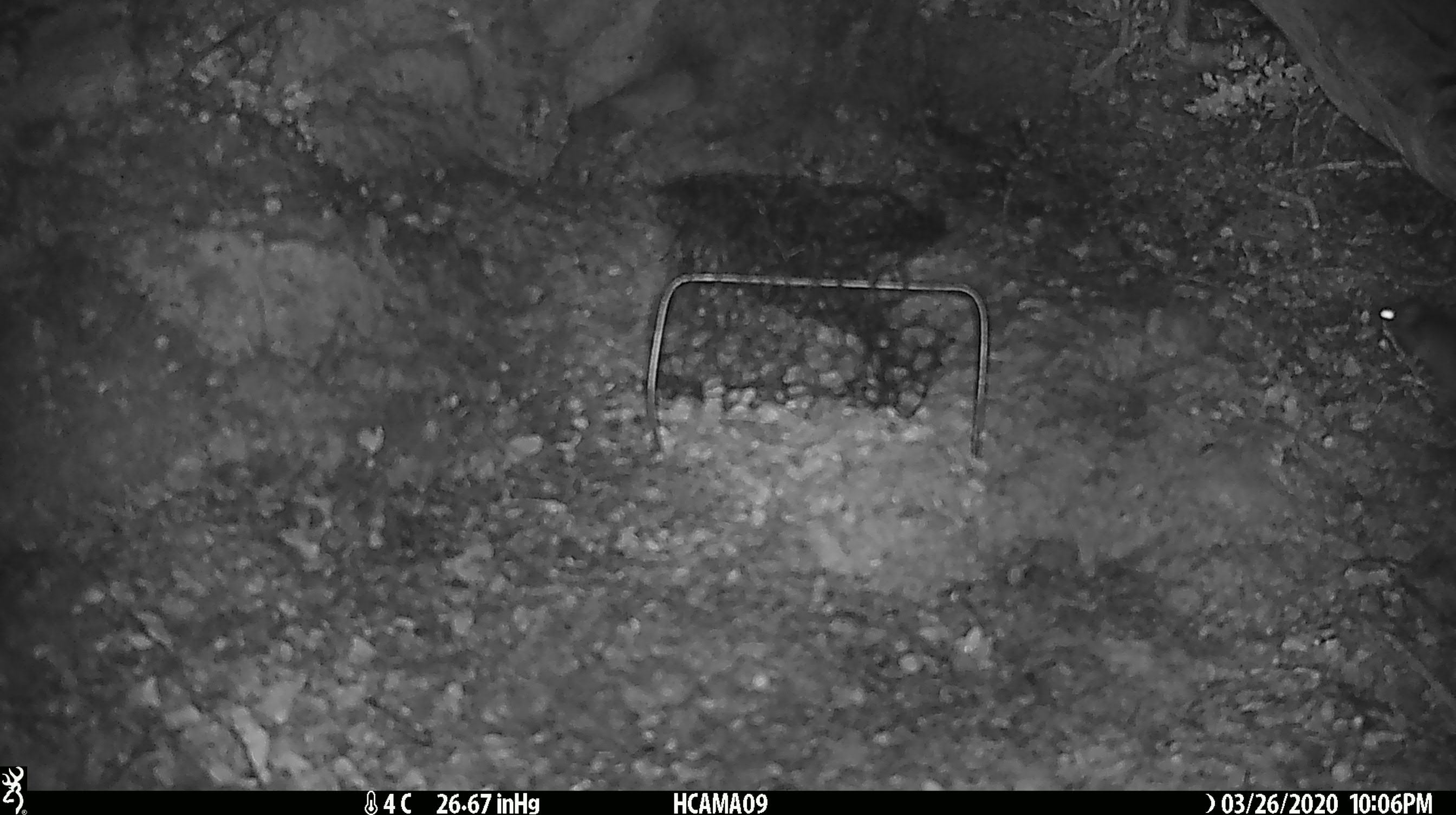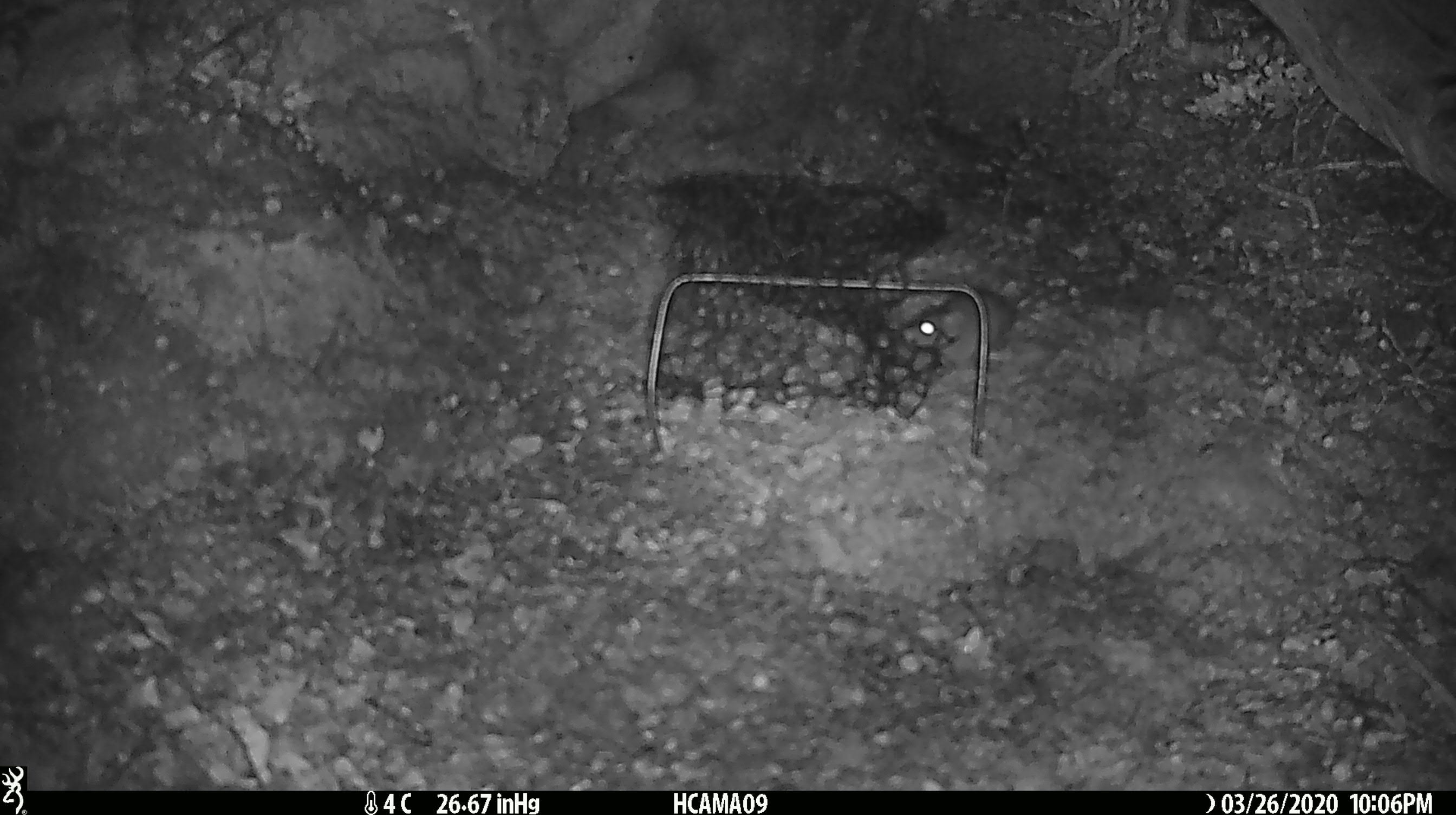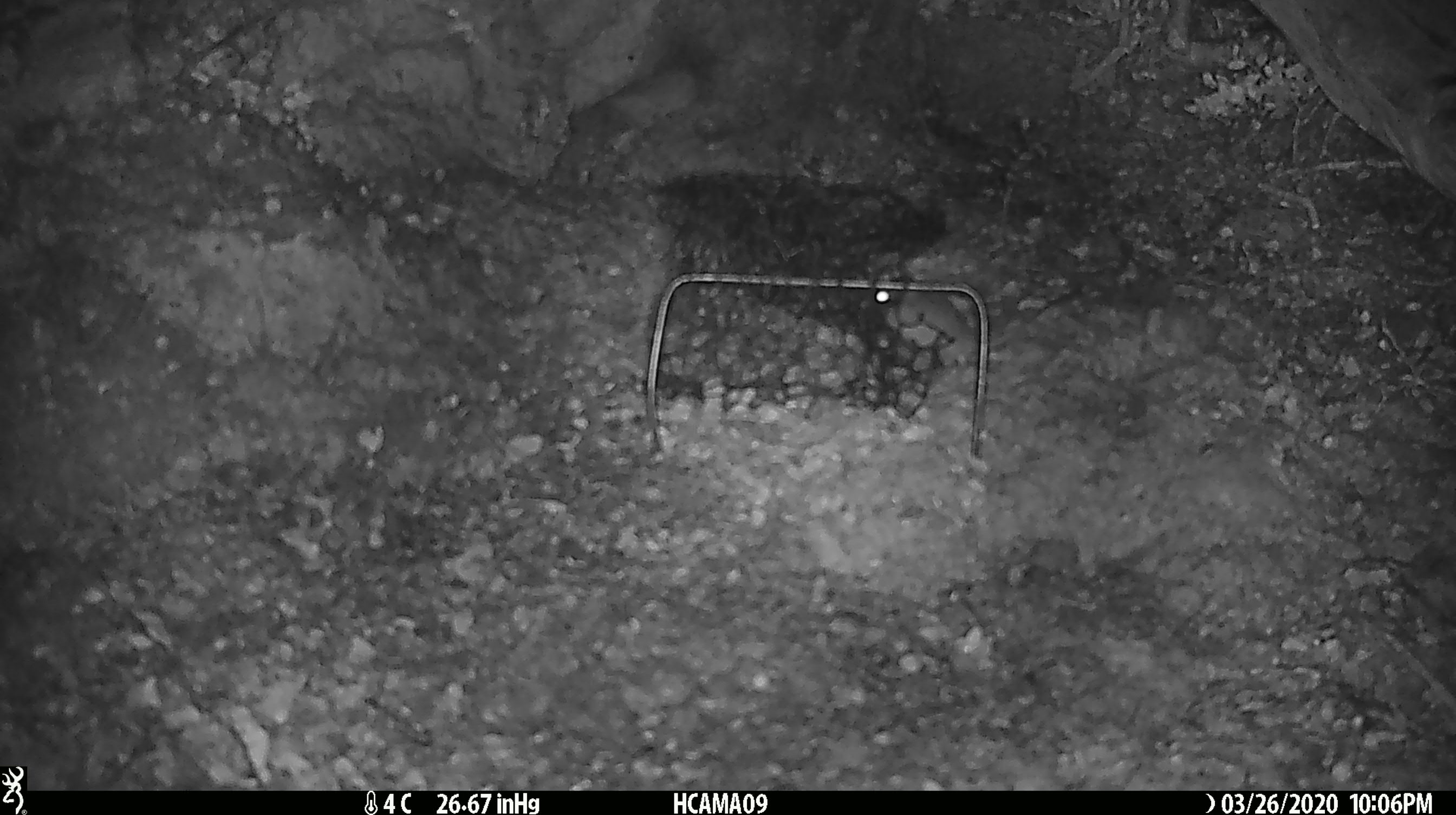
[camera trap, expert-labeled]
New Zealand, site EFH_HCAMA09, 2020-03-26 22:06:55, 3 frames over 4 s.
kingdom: Animalia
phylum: Chordata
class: Mammalia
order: Rodentia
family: Muridae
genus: Mus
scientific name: Mus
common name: mouse